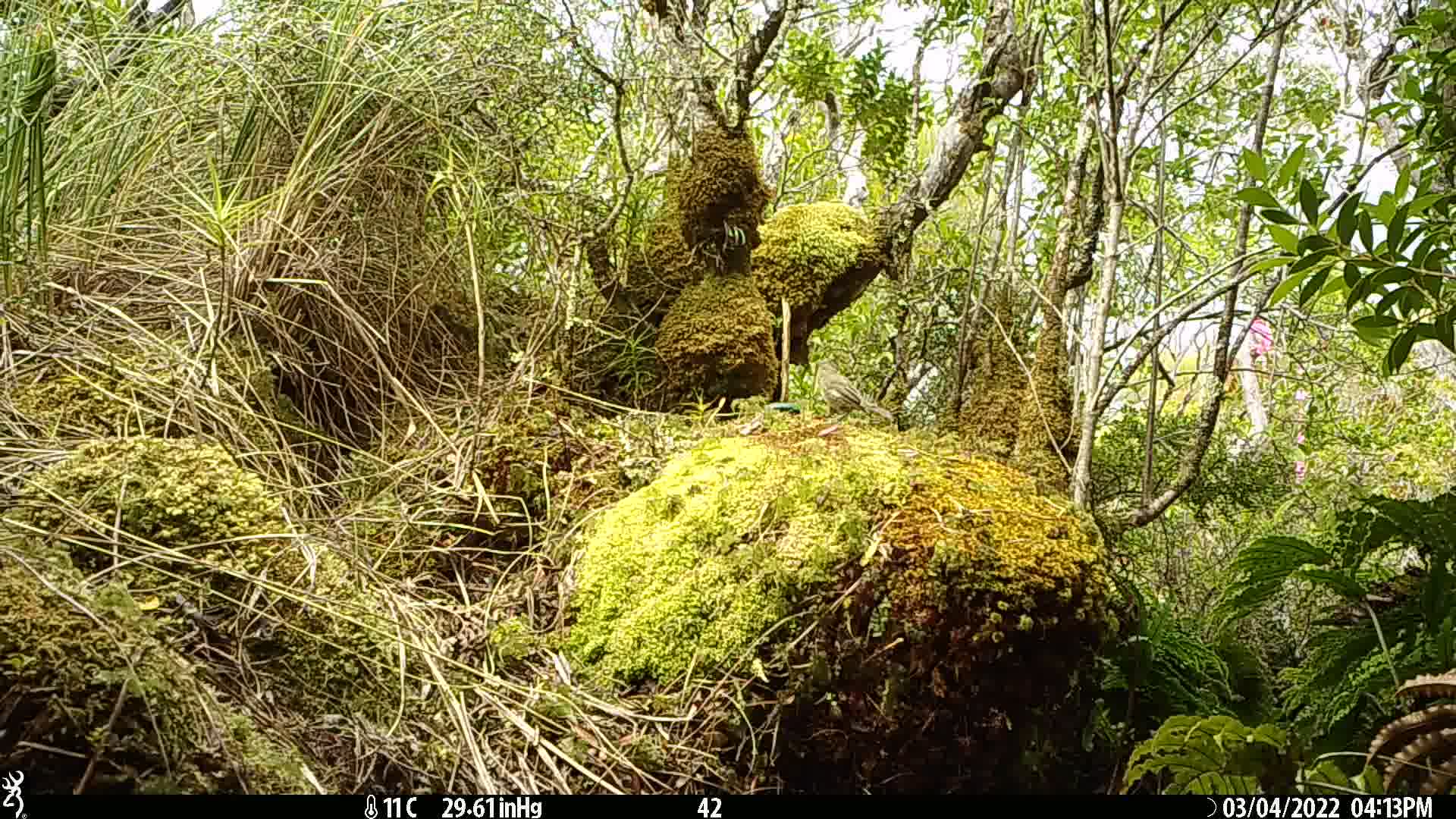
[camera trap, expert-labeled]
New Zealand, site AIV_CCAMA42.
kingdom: Animalia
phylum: Chordata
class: Aves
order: Passeriformes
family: Meliphagidae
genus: Anthornis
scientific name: Anthornis melanura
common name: new zealand bellbird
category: bellbird